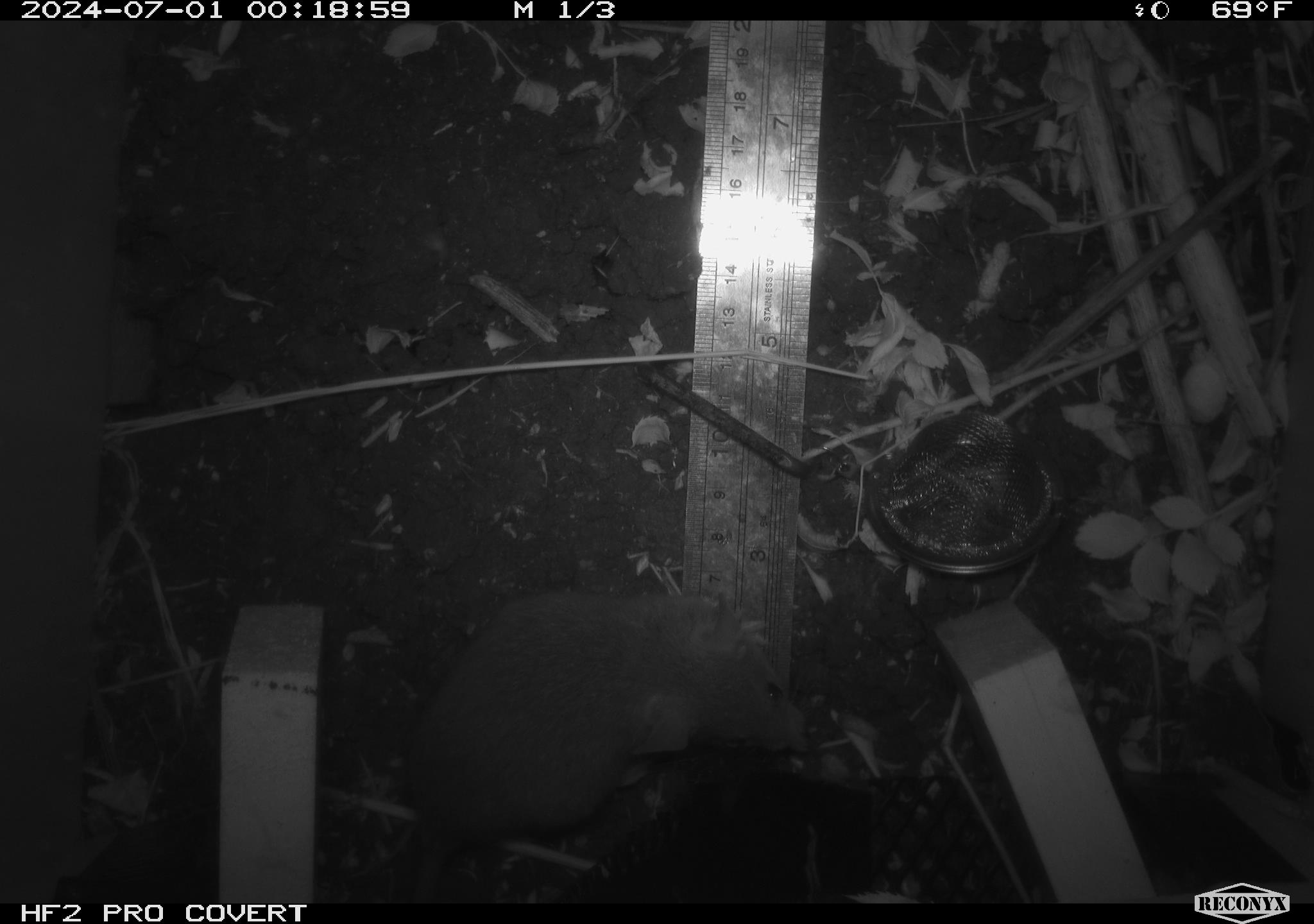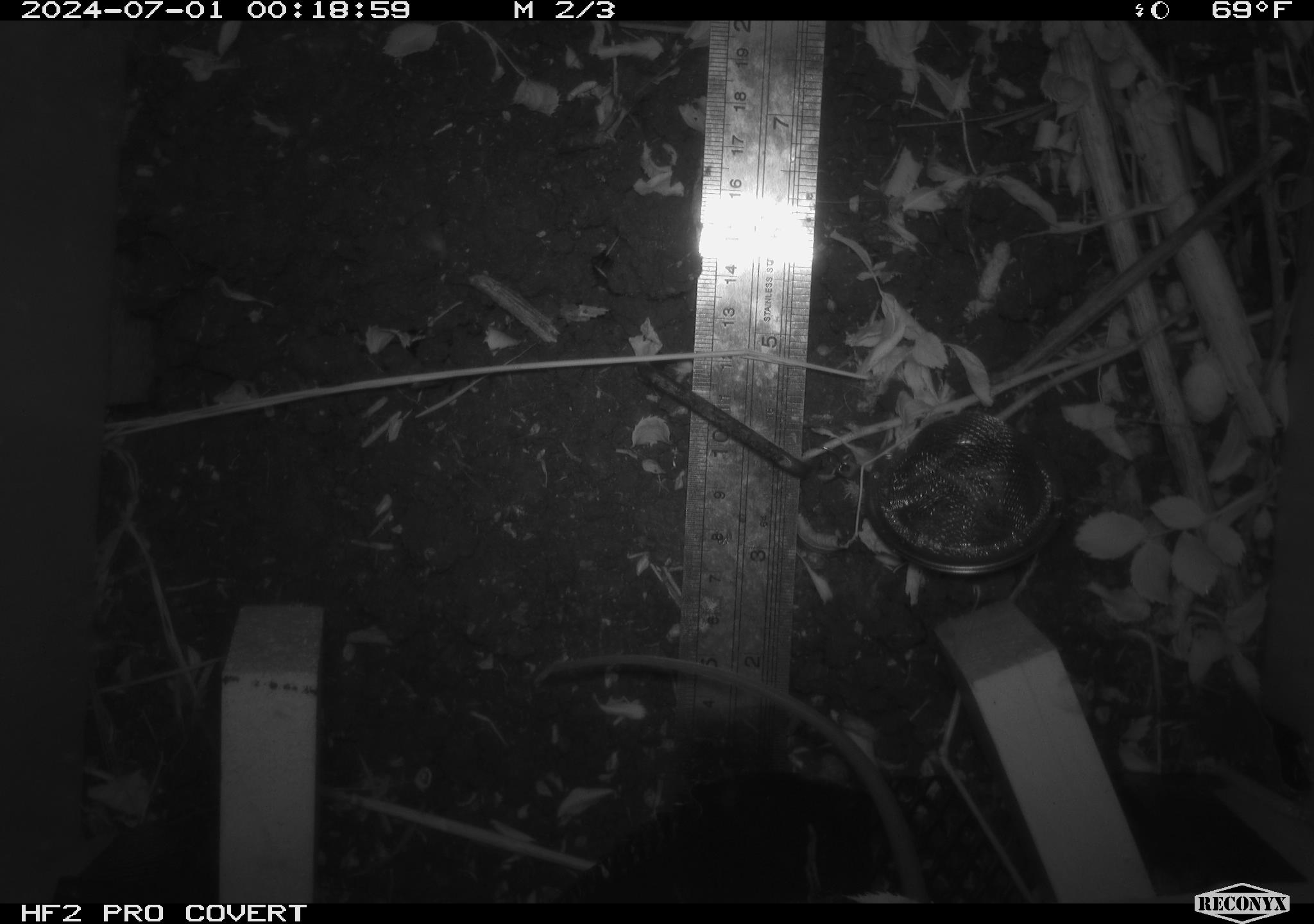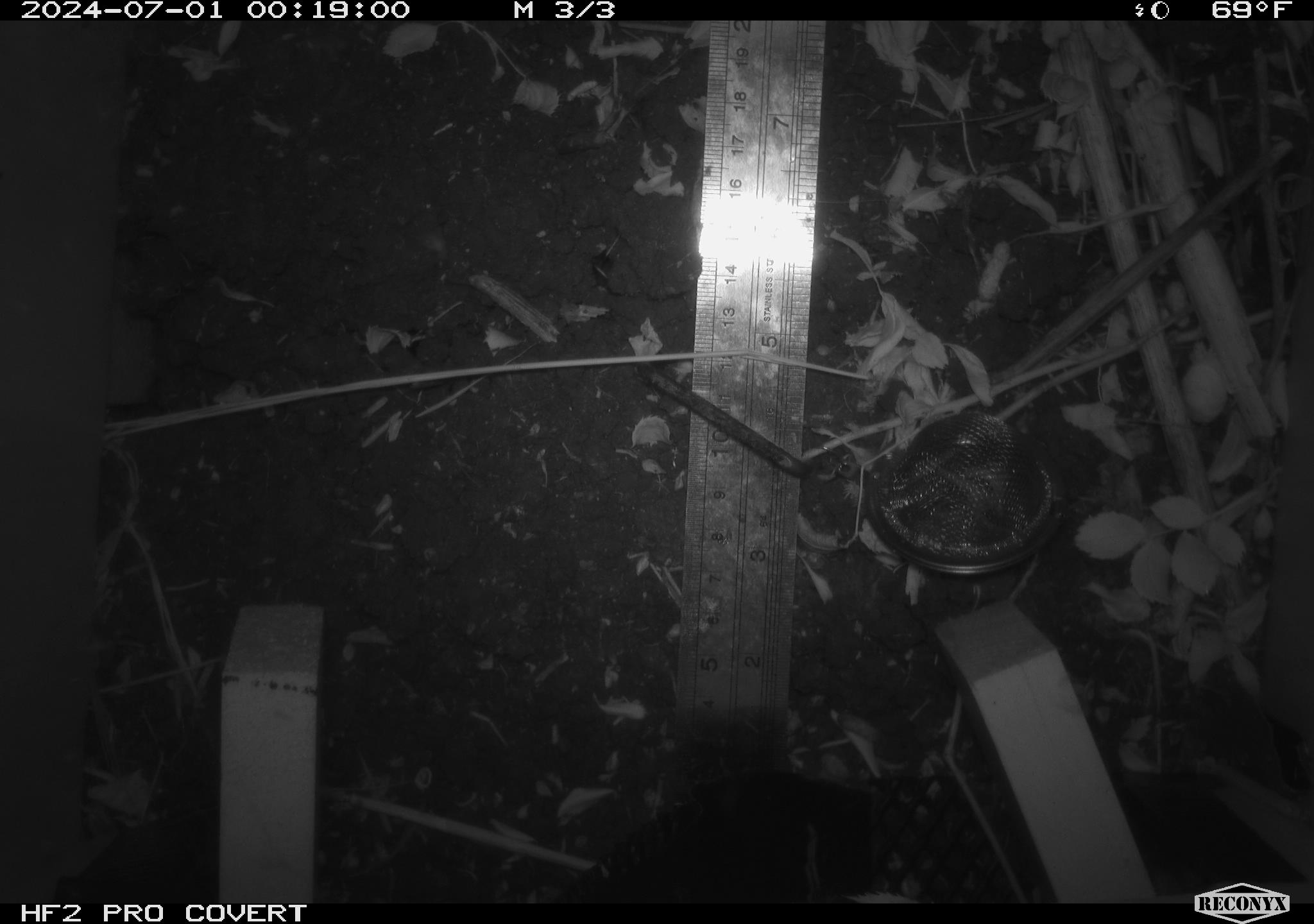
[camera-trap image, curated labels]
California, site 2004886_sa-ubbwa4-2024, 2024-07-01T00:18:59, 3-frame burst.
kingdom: Animalia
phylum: Chordata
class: Mammalia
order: Rodentia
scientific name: Rodentia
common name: woodrat or rat or mouse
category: woodrat or rat or mouse species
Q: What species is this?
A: Woodrat or rat or mouse species (woodrat or rat or mouse) (Rodentia).